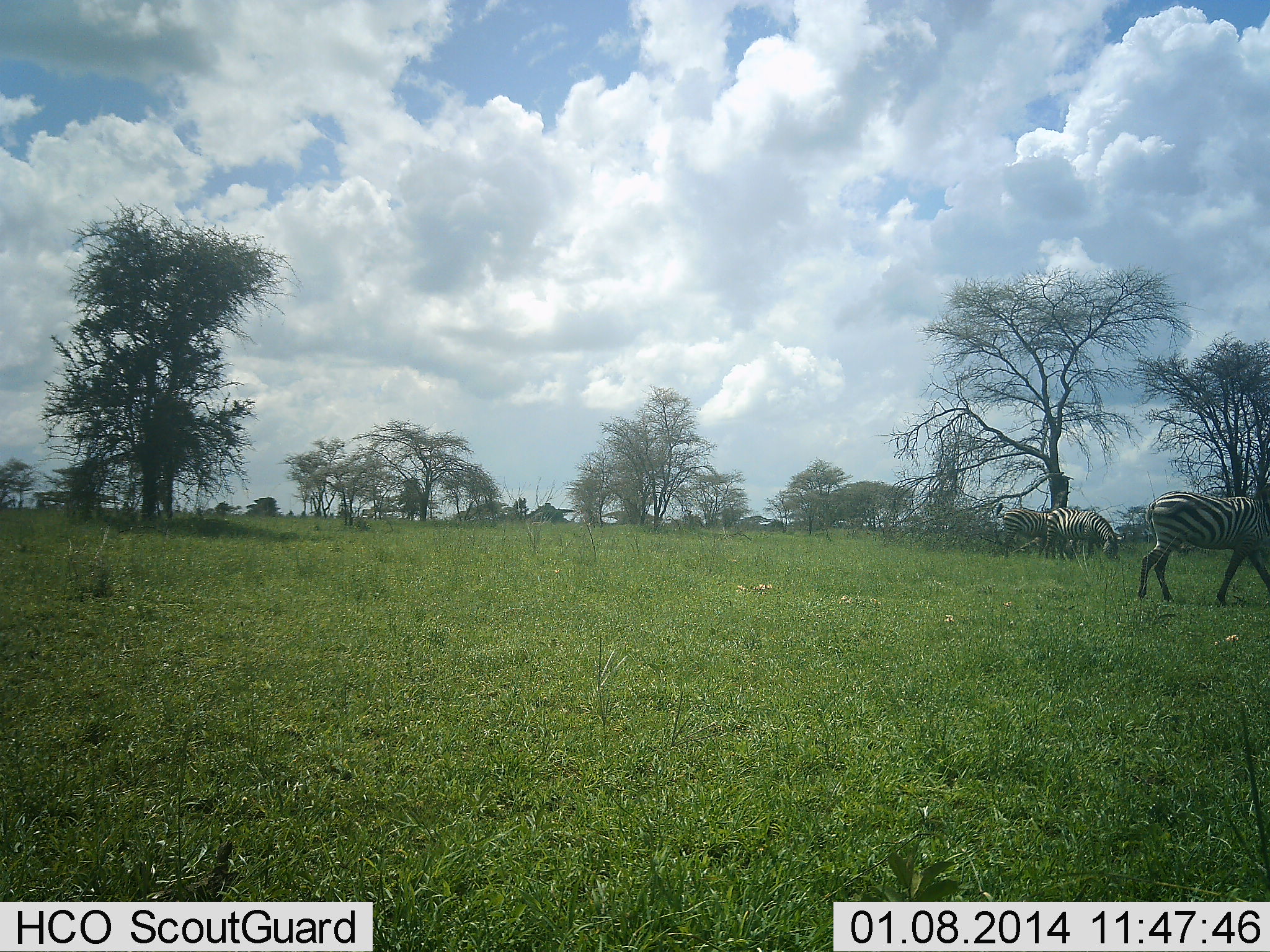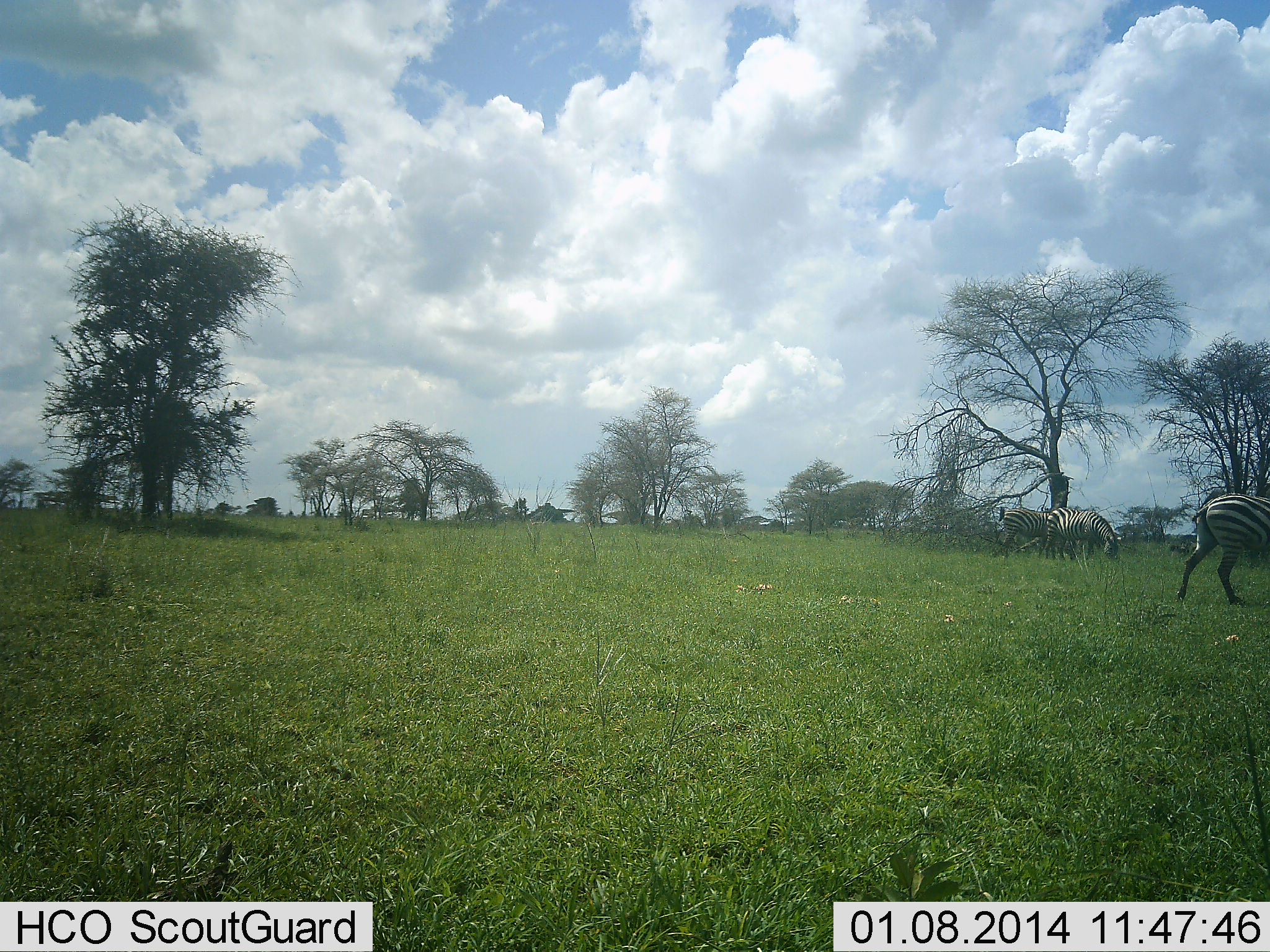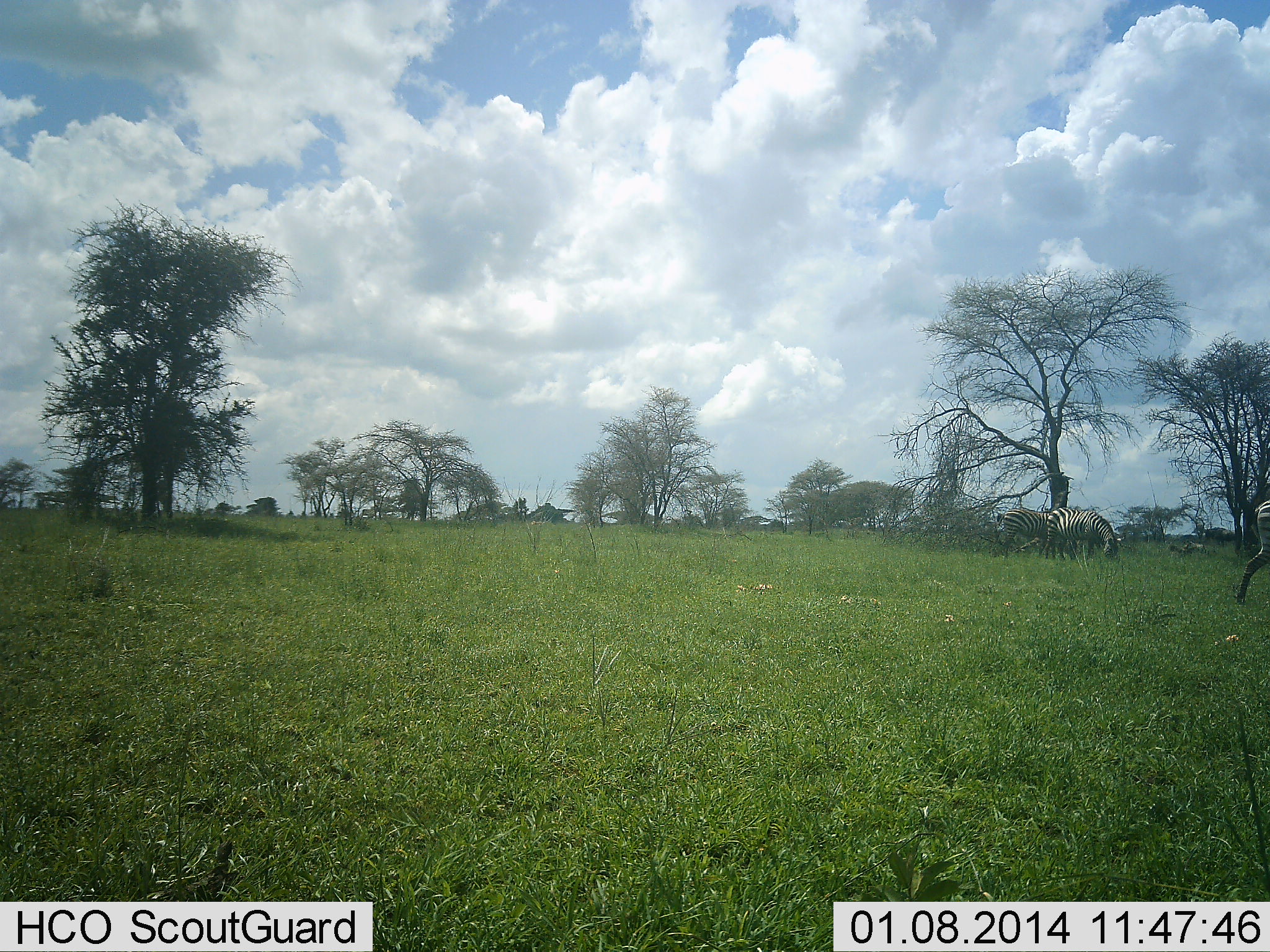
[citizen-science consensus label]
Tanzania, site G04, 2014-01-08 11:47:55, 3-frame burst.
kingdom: Animalia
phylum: Chordata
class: Mammalia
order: Perissodactyla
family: Equidae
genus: Equus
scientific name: Equus quagga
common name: plains zebra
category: zebra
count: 3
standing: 30%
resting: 0%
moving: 60%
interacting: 0%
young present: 0%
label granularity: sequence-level